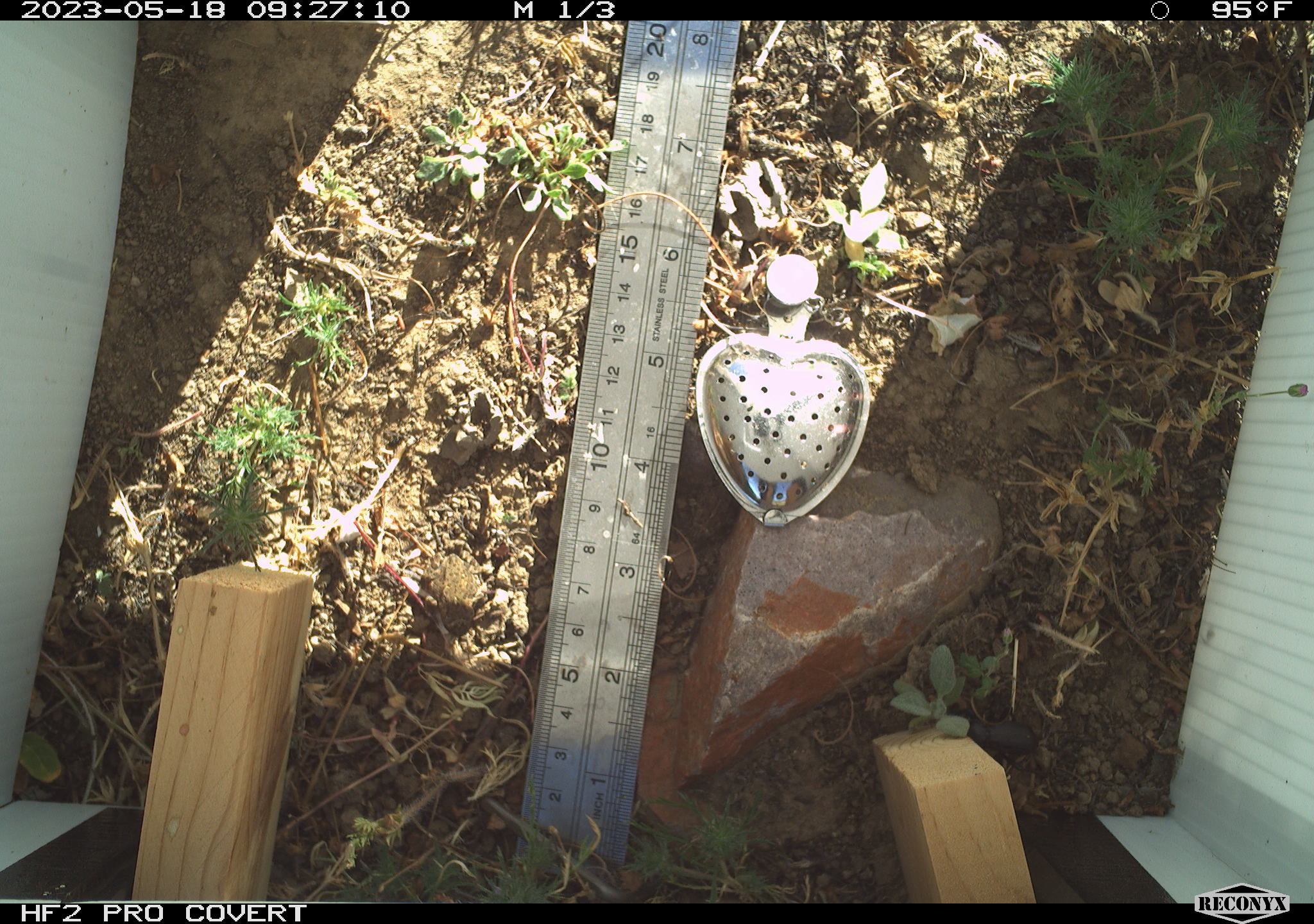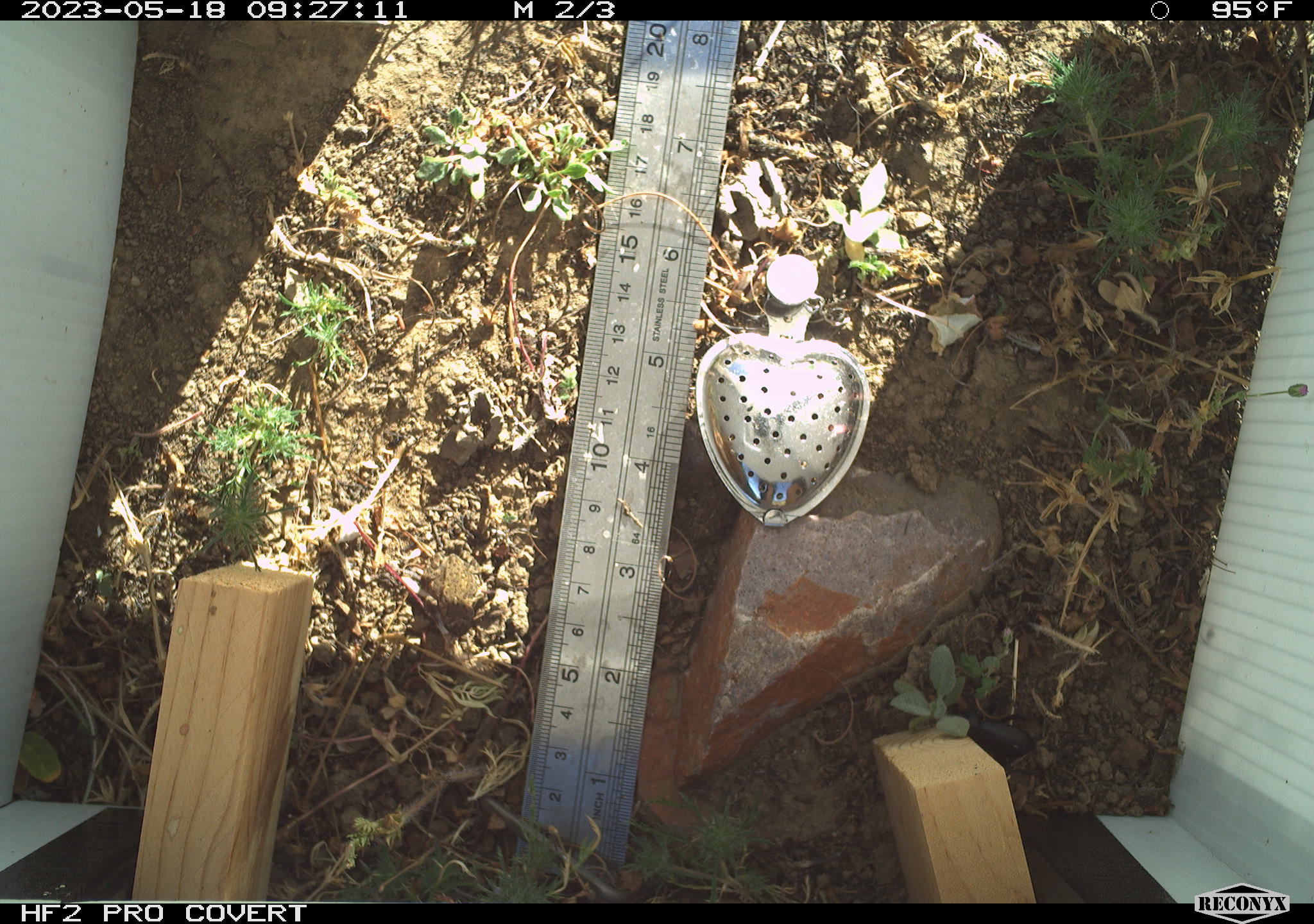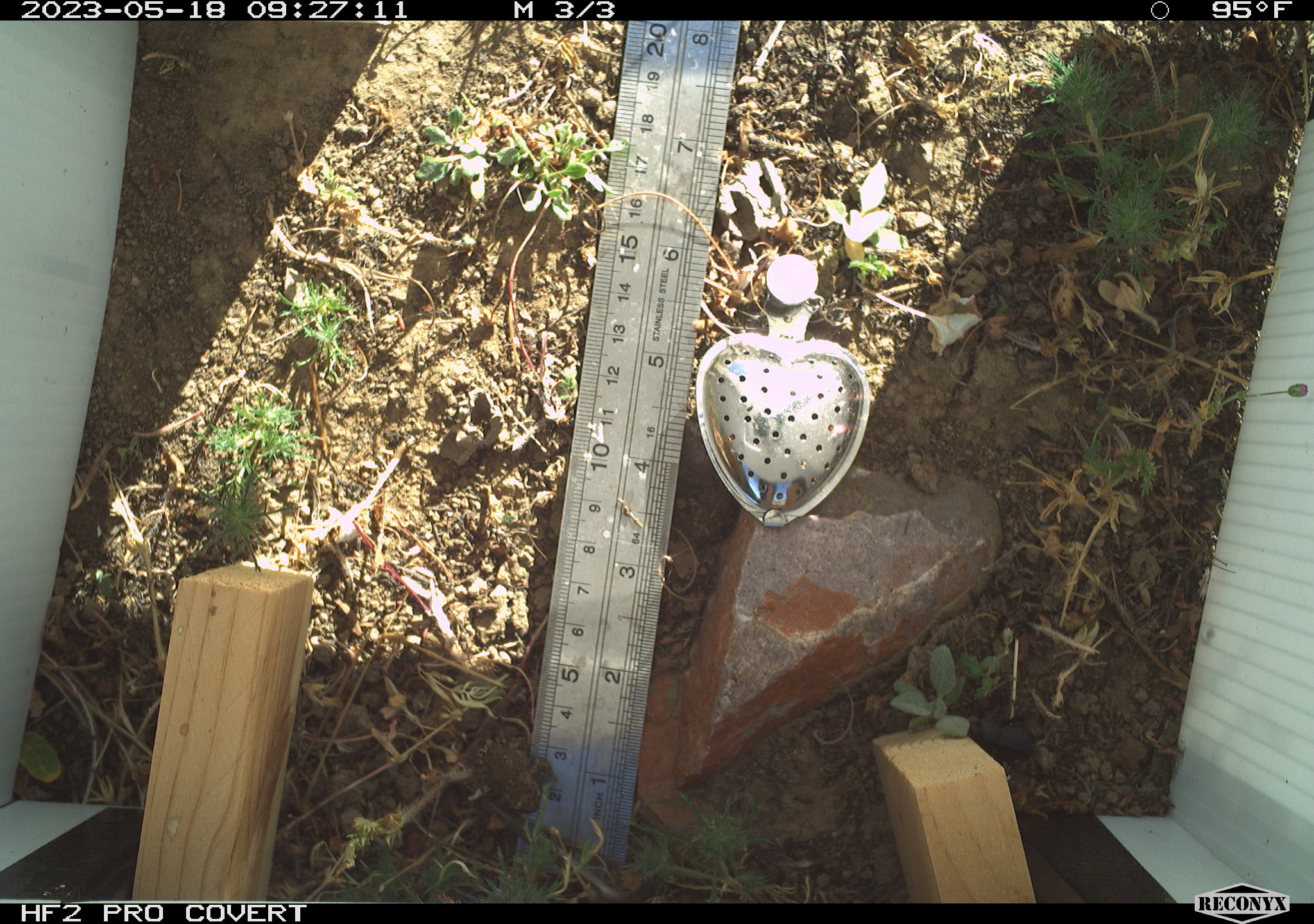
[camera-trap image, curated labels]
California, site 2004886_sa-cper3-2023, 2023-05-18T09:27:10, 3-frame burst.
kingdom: Animalia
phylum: Chordata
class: Amphibia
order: Anura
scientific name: Anura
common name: frogs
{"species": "frogs (Anura)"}